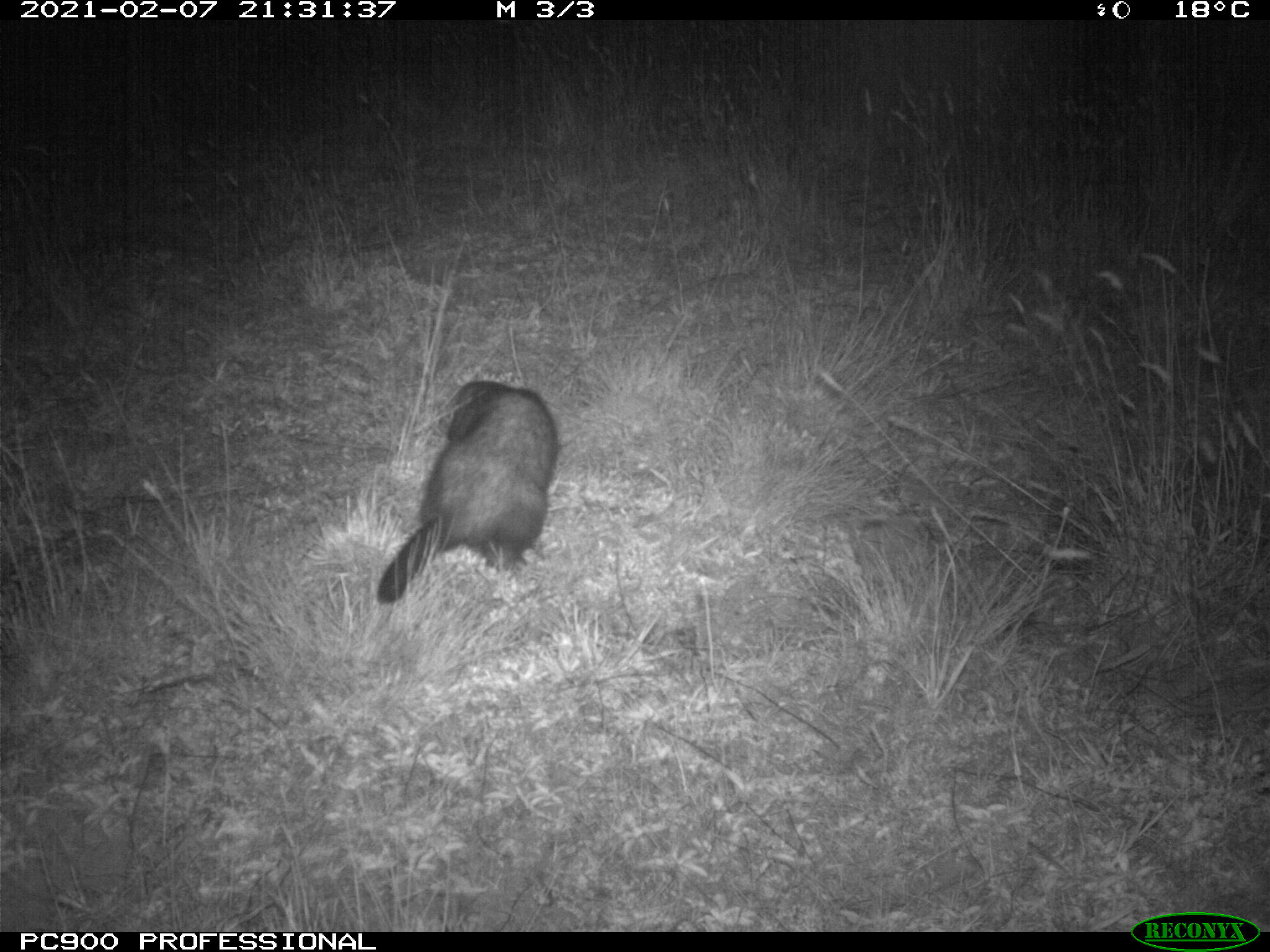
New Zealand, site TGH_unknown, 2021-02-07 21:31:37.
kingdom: Animalia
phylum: Chordata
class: Mammalia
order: Carnivora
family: Mustelidae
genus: Mustela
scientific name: Mustela furo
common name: ferret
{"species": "ferret (Mustela furo)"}